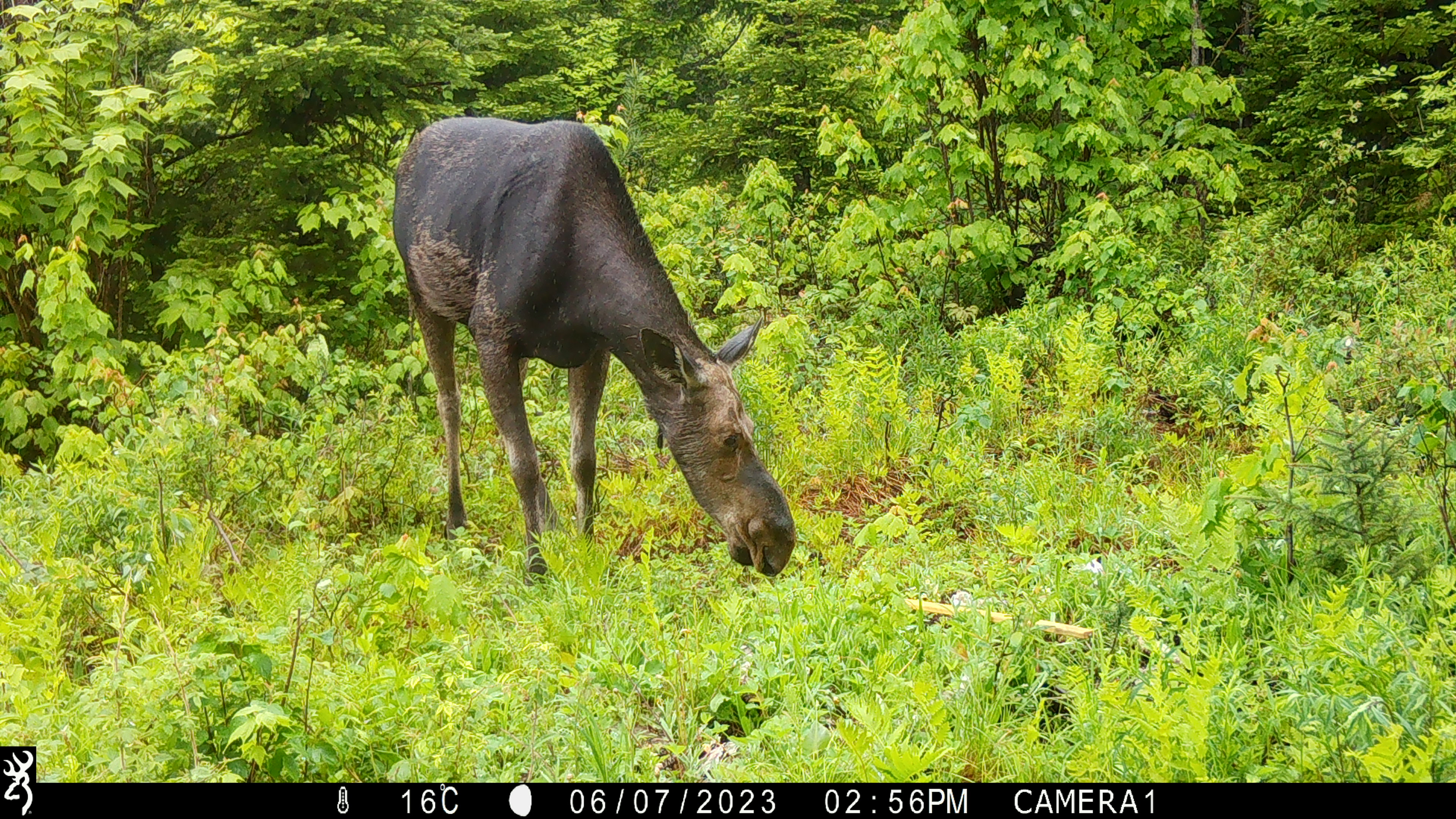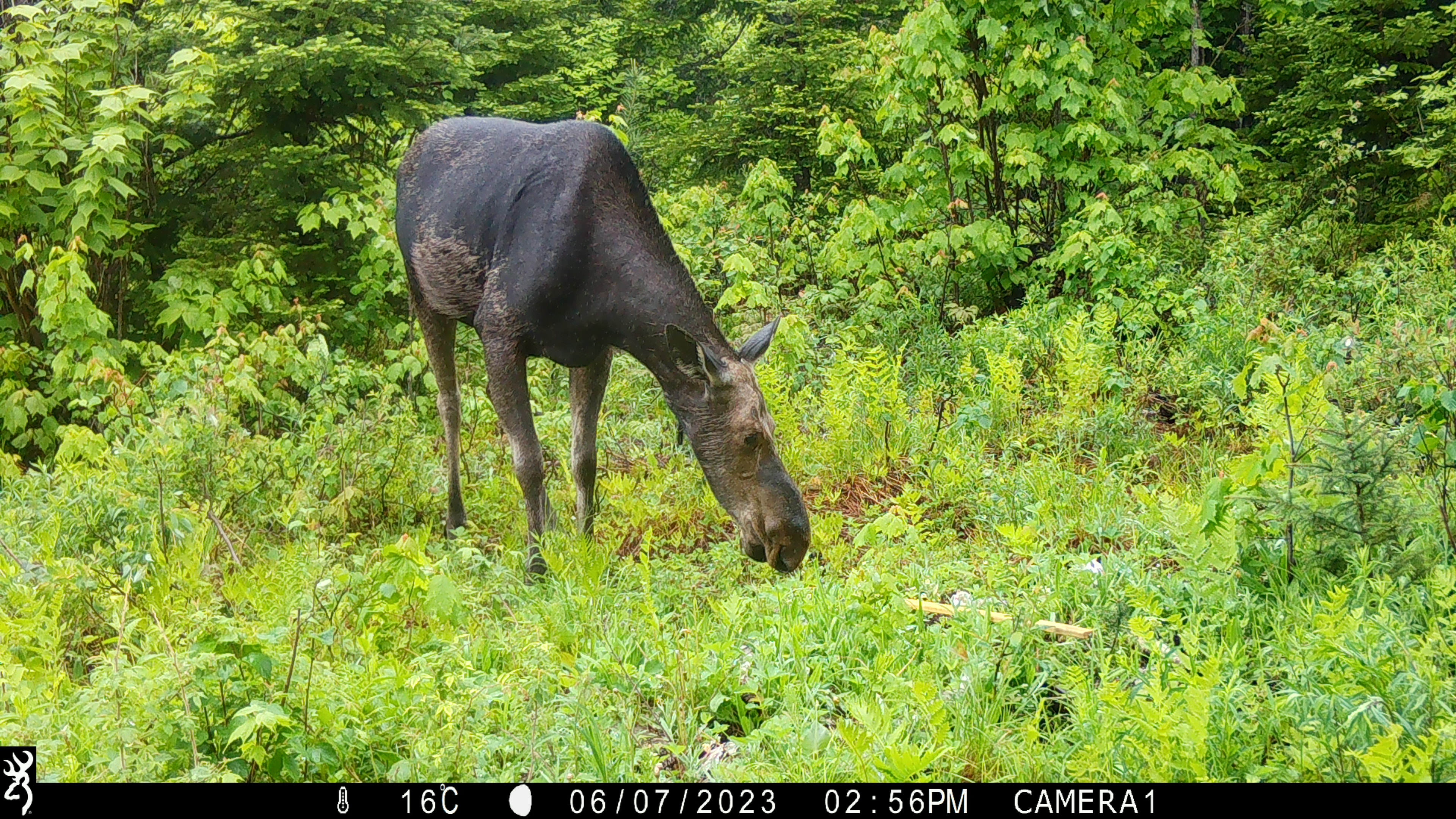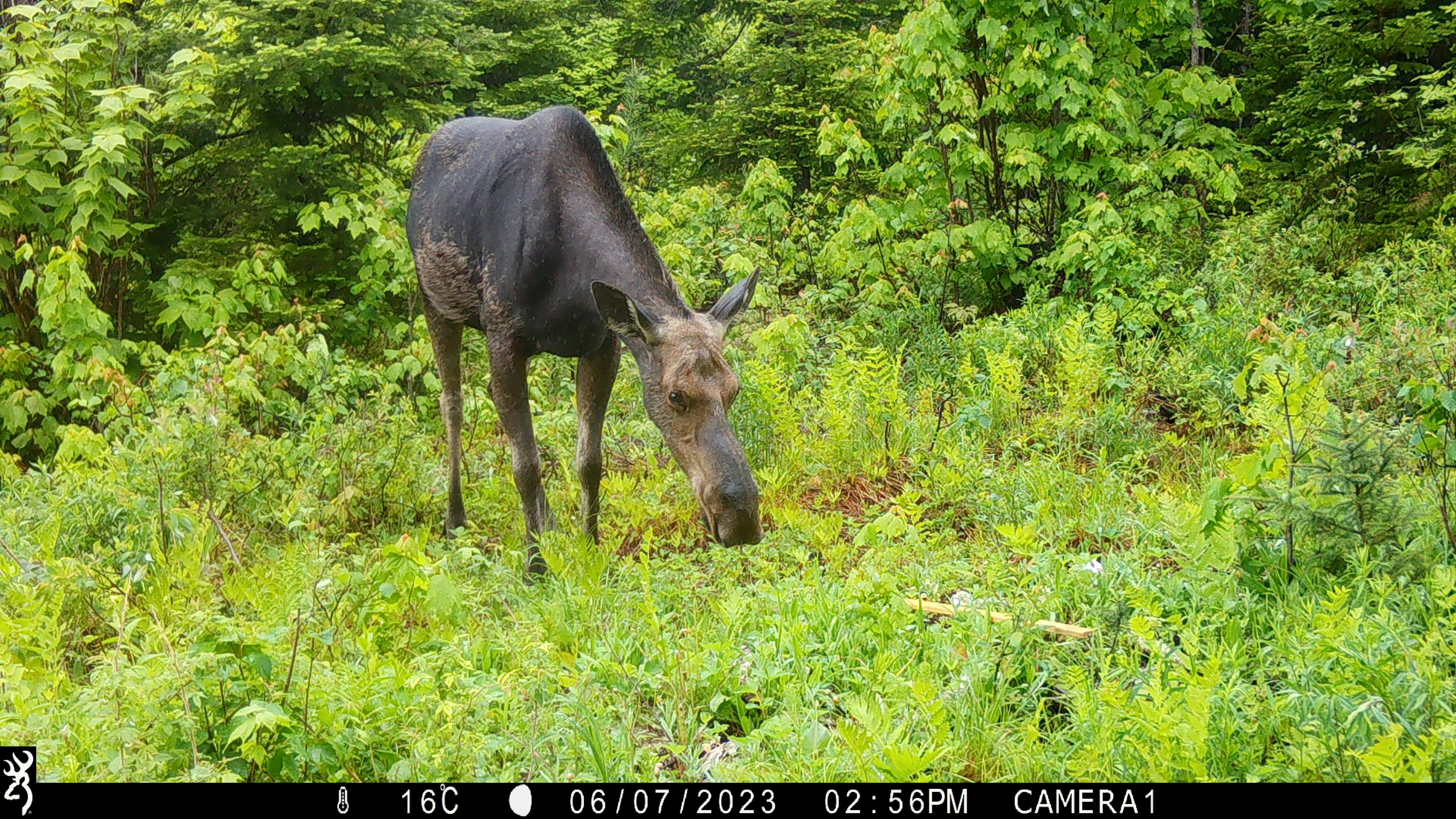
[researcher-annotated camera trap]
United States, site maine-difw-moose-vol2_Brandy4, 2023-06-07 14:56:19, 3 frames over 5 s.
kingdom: Animalia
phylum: Chordata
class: Mammalia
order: Artiodactyla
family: Cervidae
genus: Alces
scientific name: Alces alces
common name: moose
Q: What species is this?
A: Moose (Alces alces).